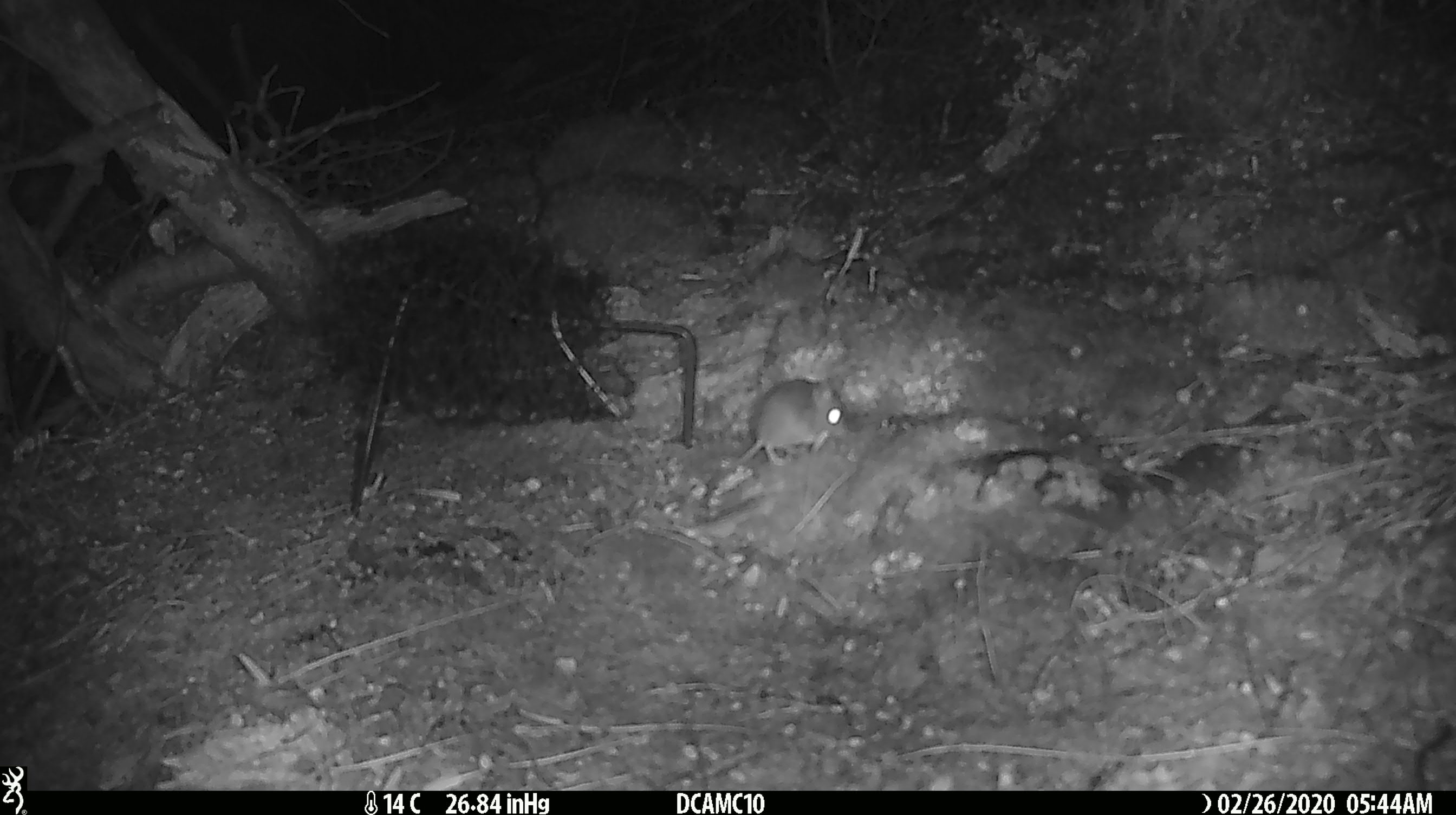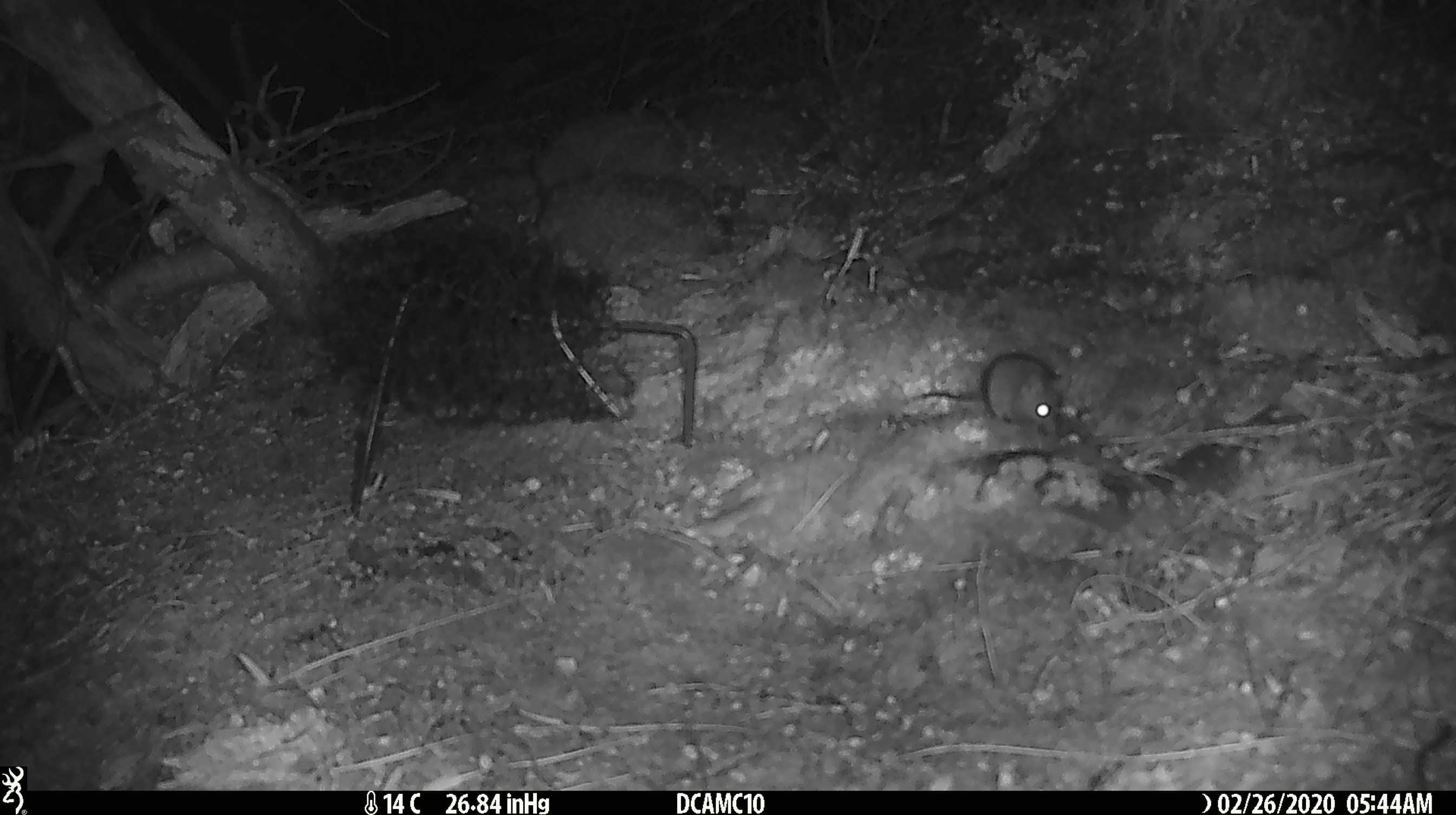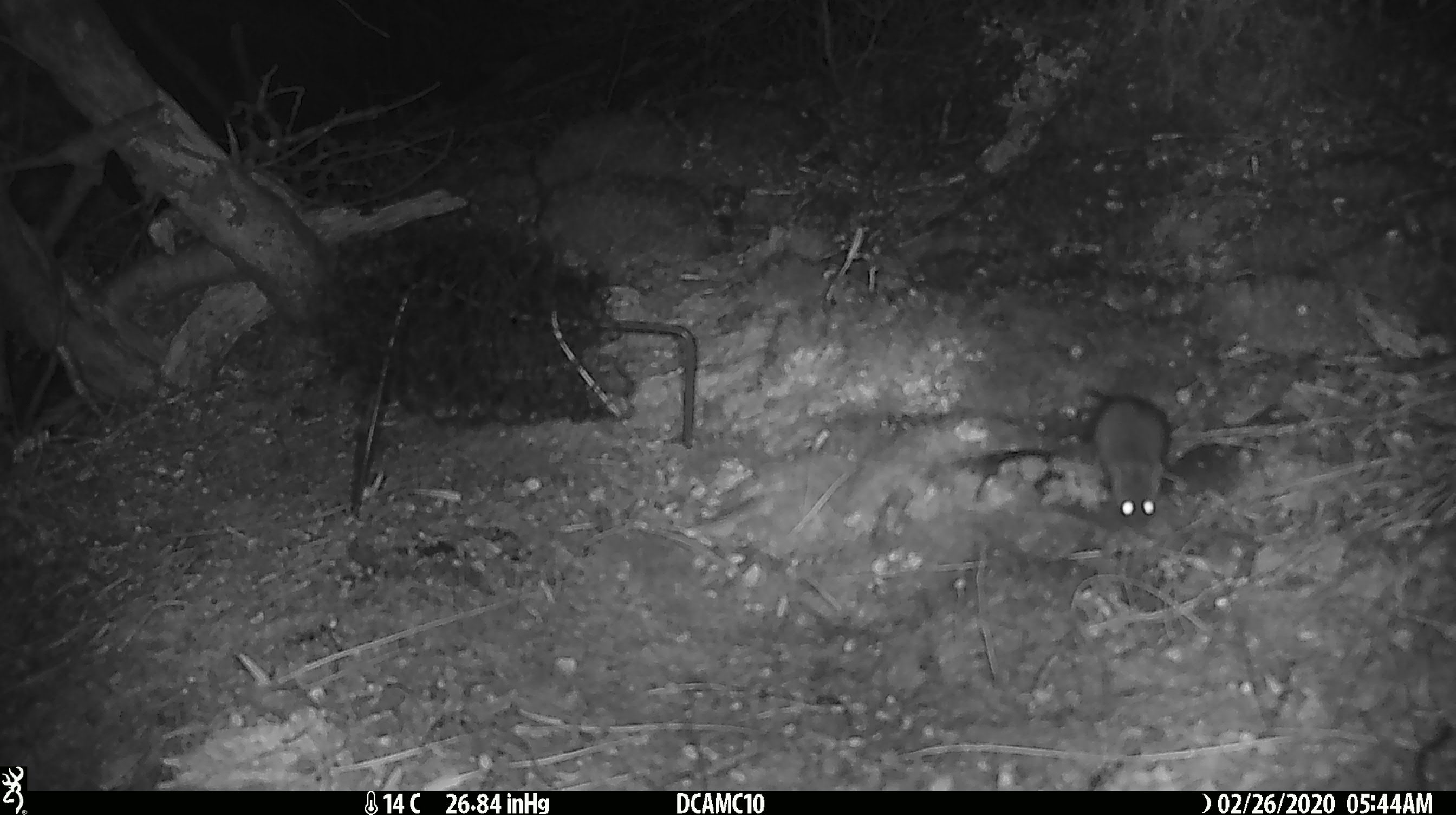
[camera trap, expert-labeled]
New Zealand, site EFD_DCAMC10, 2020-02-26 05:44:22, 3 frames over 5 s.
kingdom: Animalia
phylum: Chordata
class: Mammalia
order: Rodentia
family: Muridae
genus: Mus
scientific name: Mus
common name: mouse